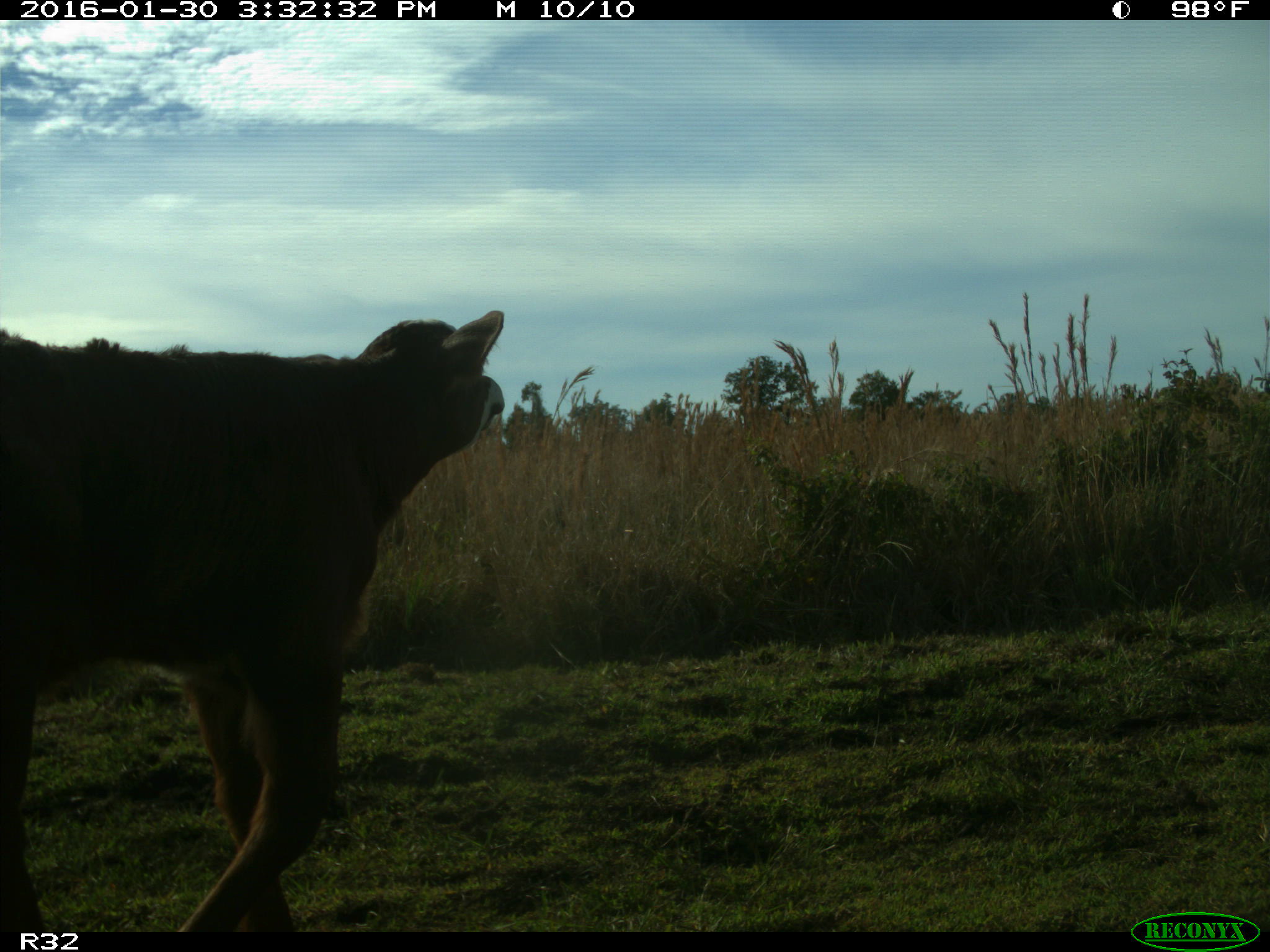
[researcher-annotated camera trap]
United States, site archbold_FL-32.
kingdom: Animalia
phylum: Chordata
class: Mammalia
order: Artiodactyla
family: Bovidae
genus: Bos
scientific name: Bos taurus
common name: domestic cow